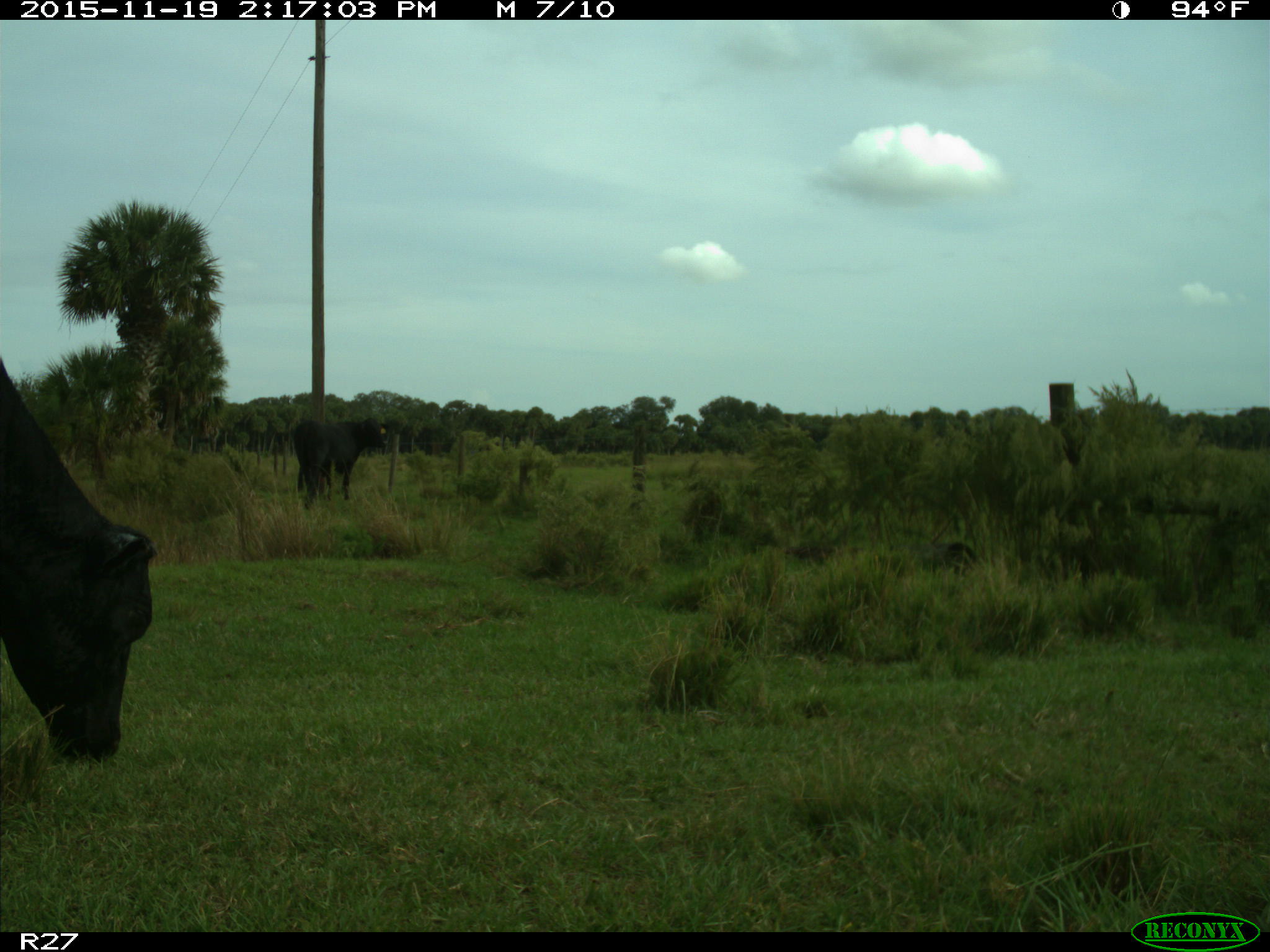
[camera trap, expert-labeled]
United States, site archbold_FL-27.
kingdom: Animalia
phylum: Chordata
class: Mammalia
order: Artiodactyla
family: Bovidae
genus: Bos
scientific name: Bos taurus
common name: domestic cow